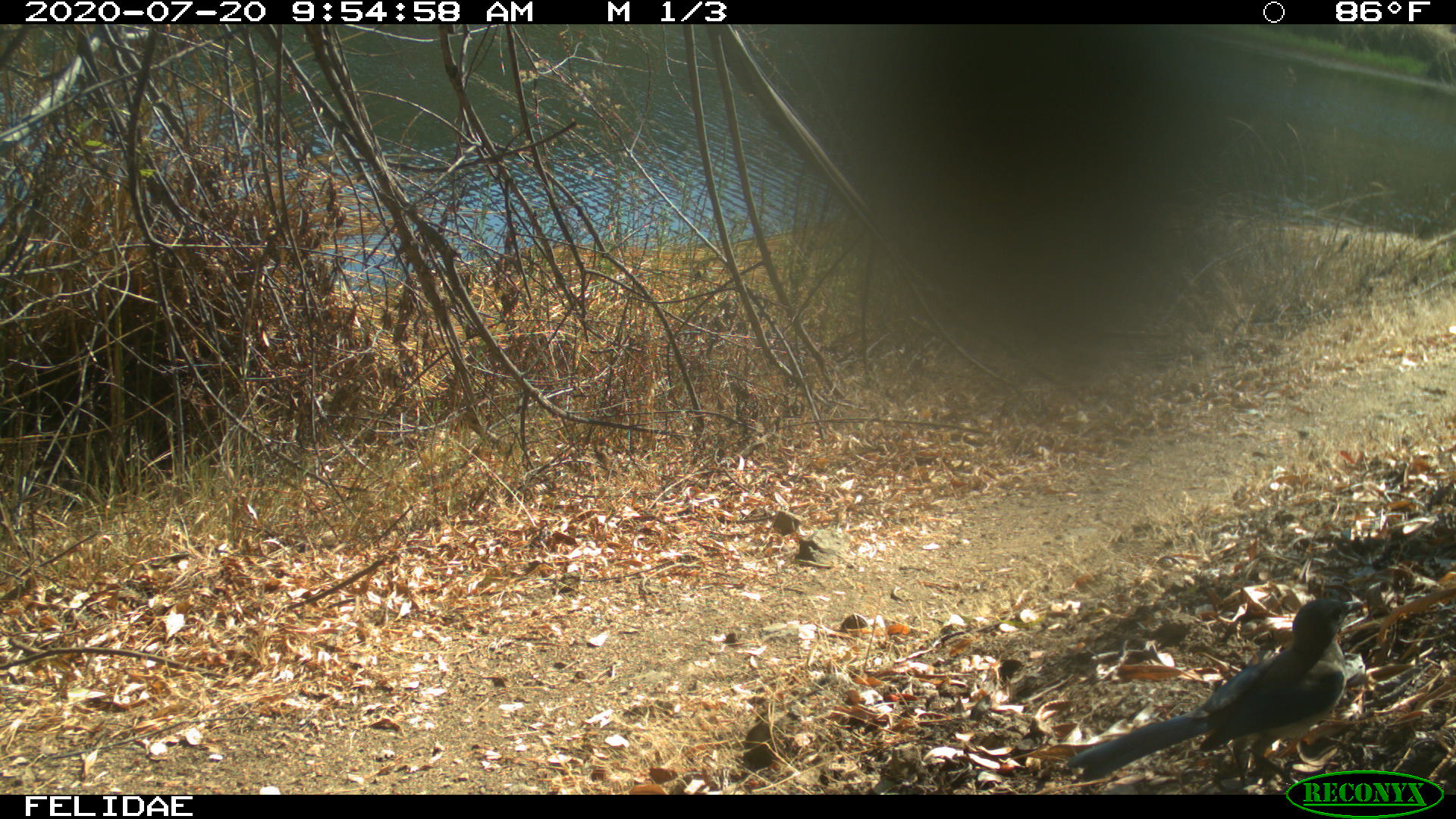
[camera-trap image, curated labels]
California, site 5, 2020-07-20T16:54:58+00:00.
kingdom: Animalia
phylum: Chordata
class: Aves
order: Passeriformes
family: Corvidae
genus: Aphelocoma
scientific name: Aphelocoma californica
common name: california scrub jay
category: western scrub-jay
Western scrub-jay (california scrub jay) (Aphelocoma californica).